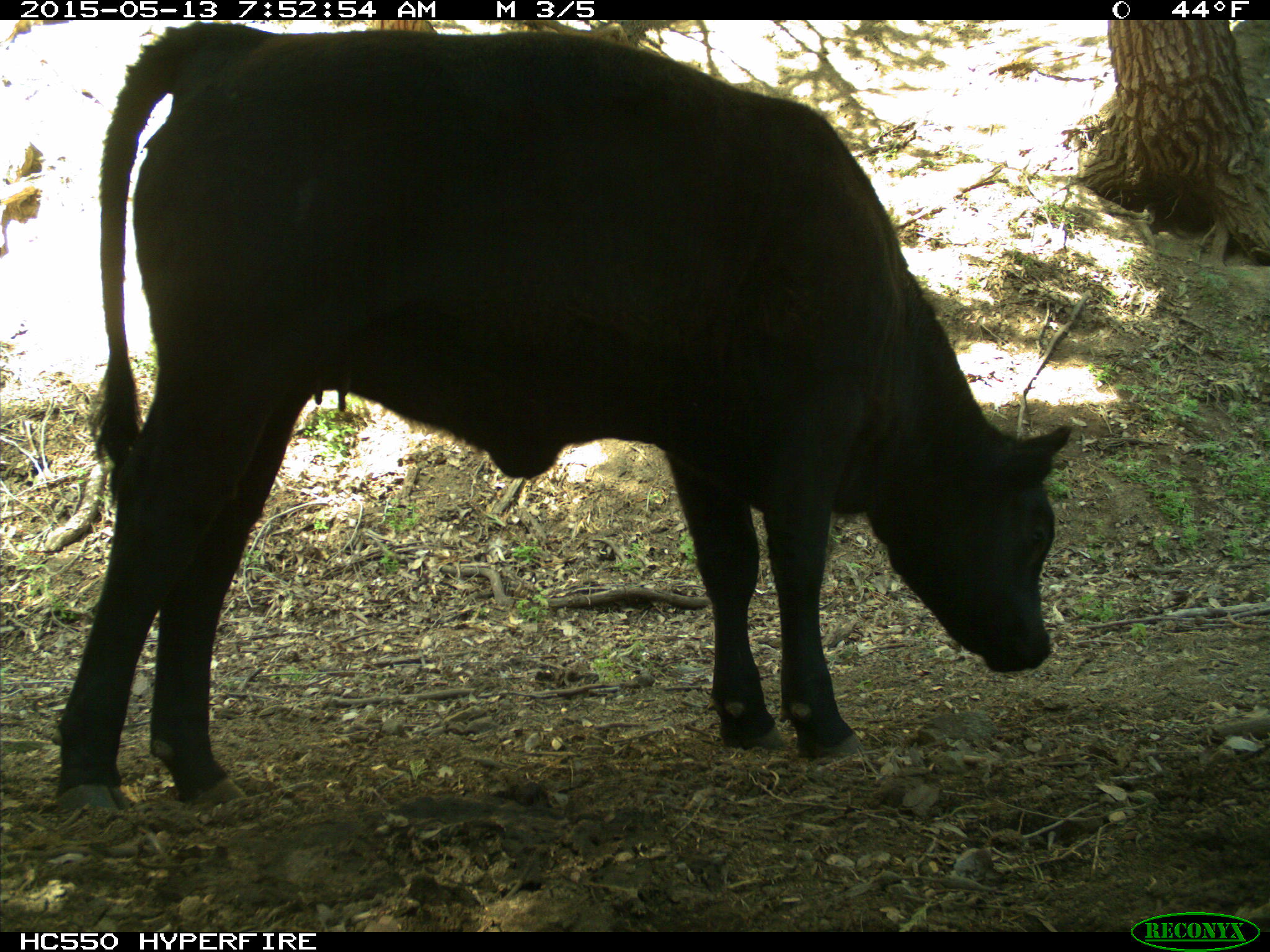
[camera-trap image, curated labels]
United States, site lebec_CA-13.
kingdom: Animalia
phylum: Chordata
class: Mammalia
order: Artiodactyla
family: Bovidae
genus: Bos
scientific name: Bos taurus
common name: domestic cow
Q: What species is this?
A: Bos taurus (domestic cow).